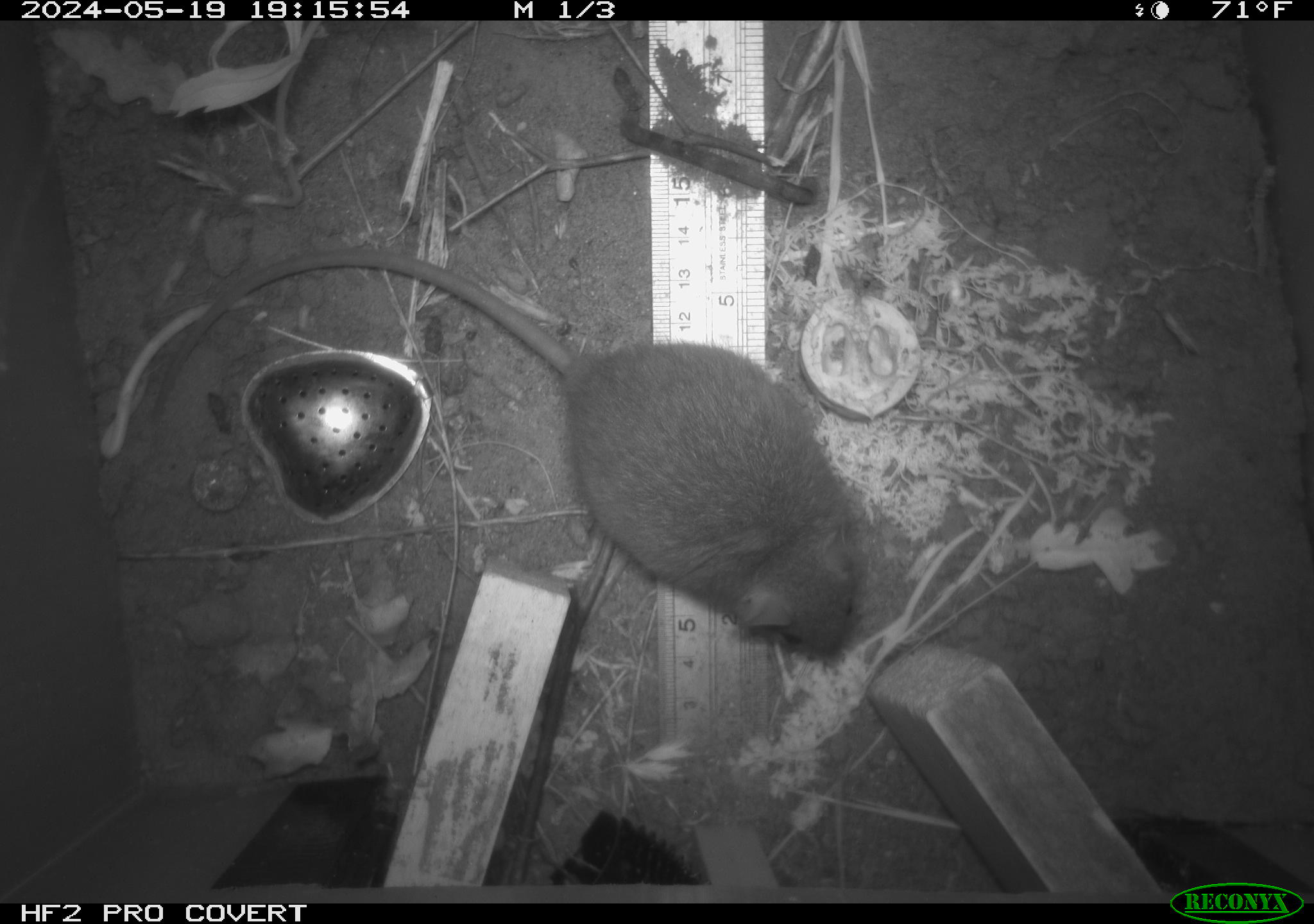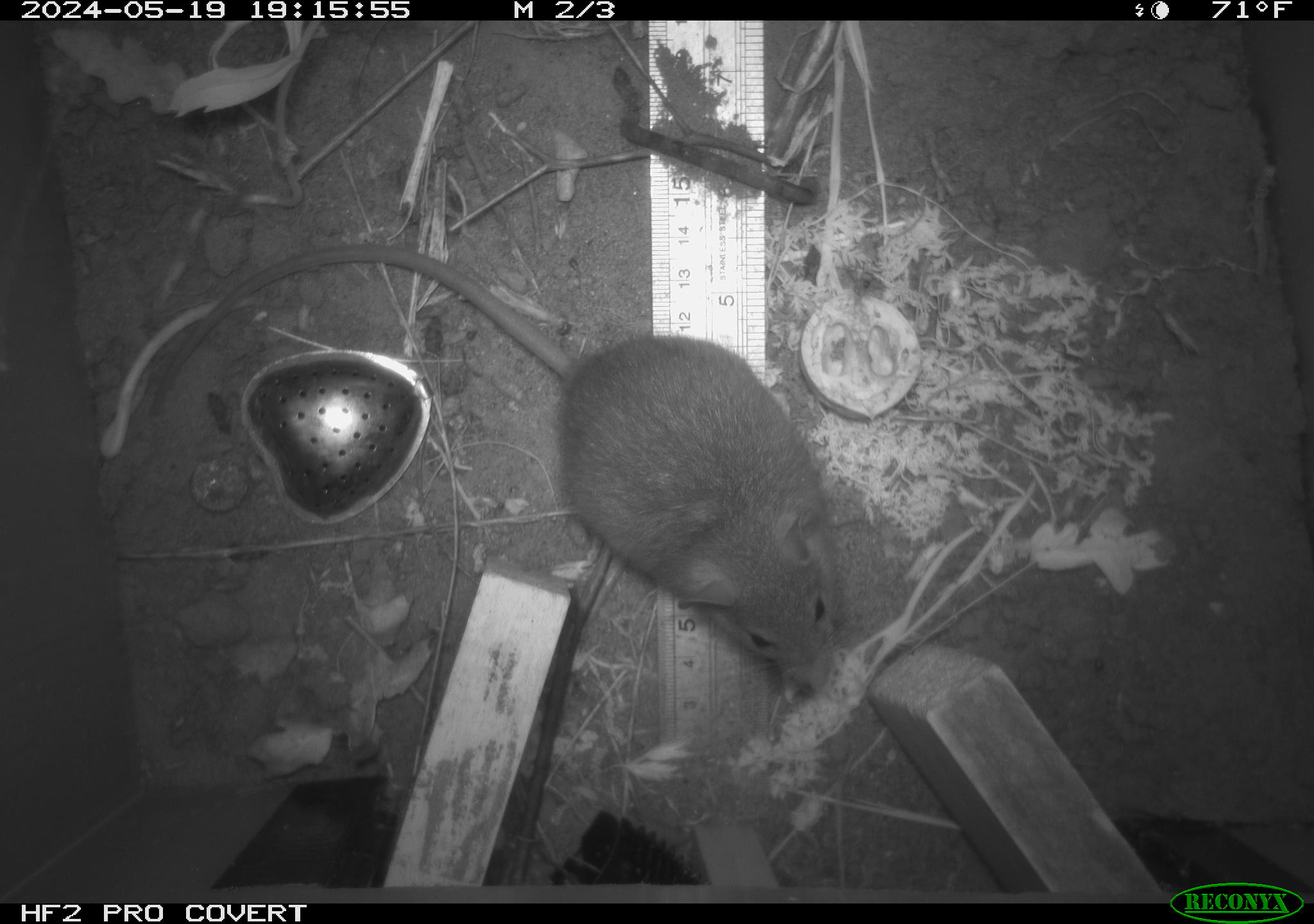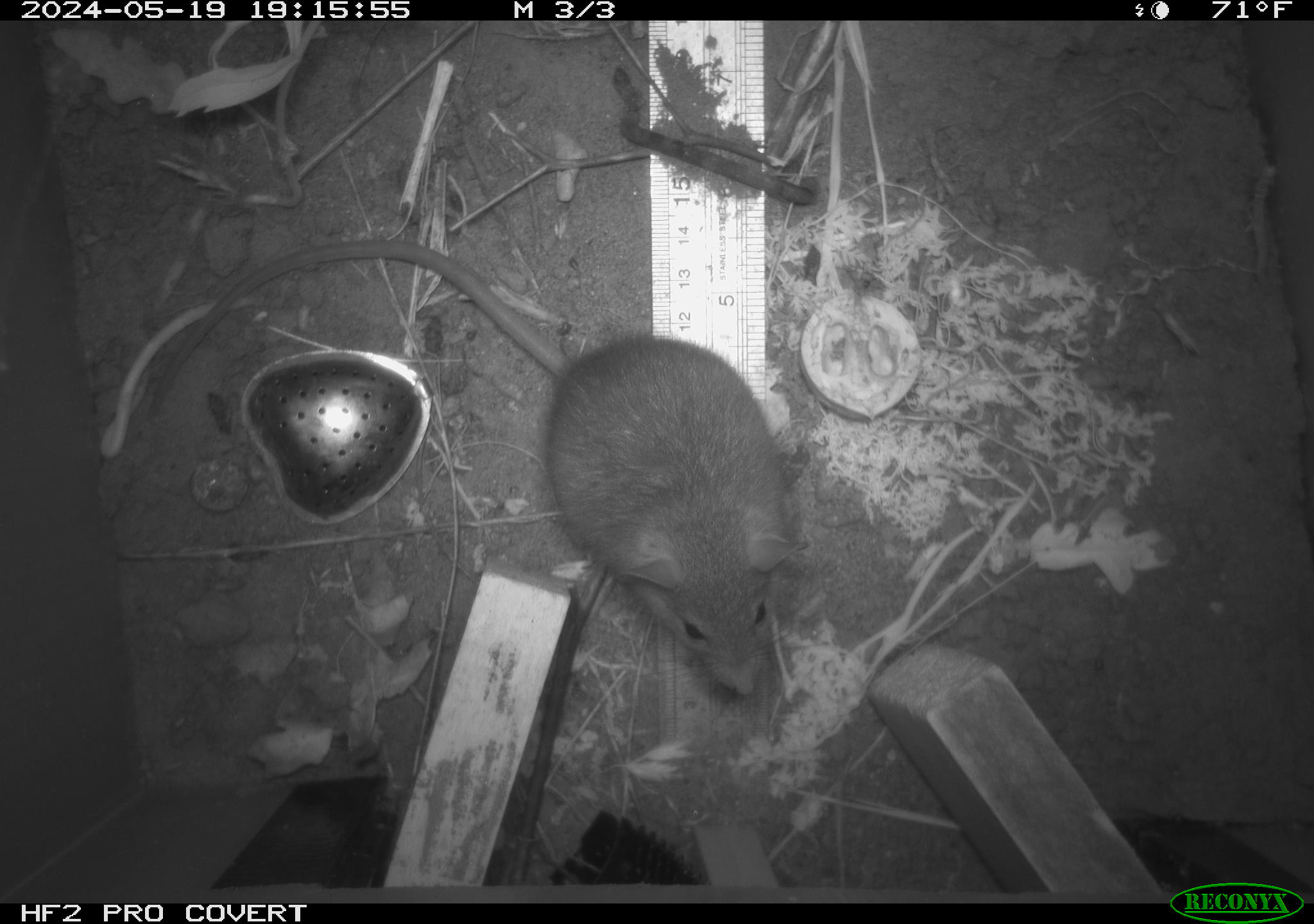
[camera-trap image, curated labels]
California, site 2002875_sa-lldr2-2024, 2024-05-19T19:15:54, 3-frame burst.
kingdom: Animalia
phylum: Chordata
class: Mammalia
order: Rodentia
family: Muridae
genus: Rattus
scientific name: Rattus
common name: rat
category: rattus species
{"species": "rattus species (rat) (Rattus)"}